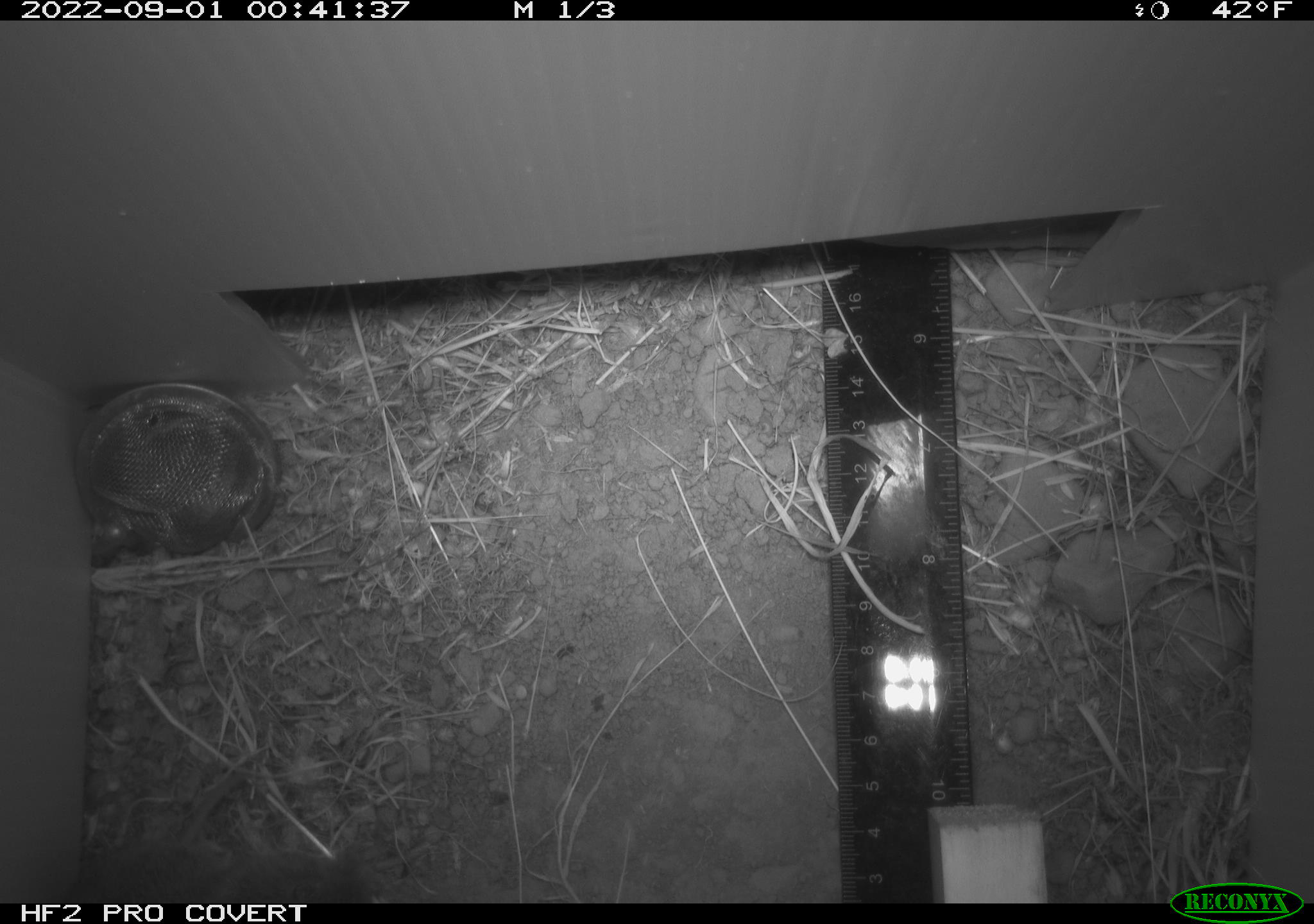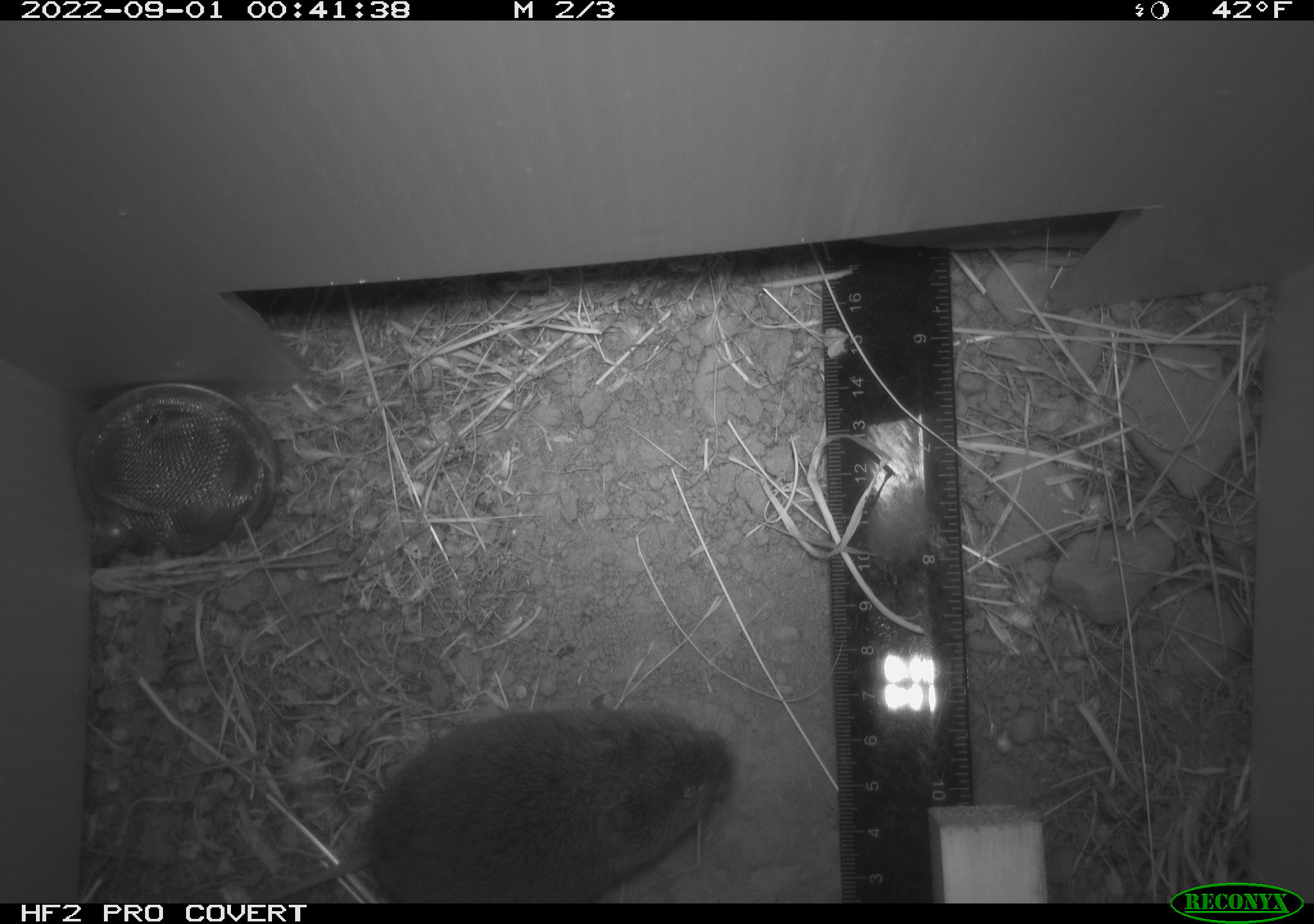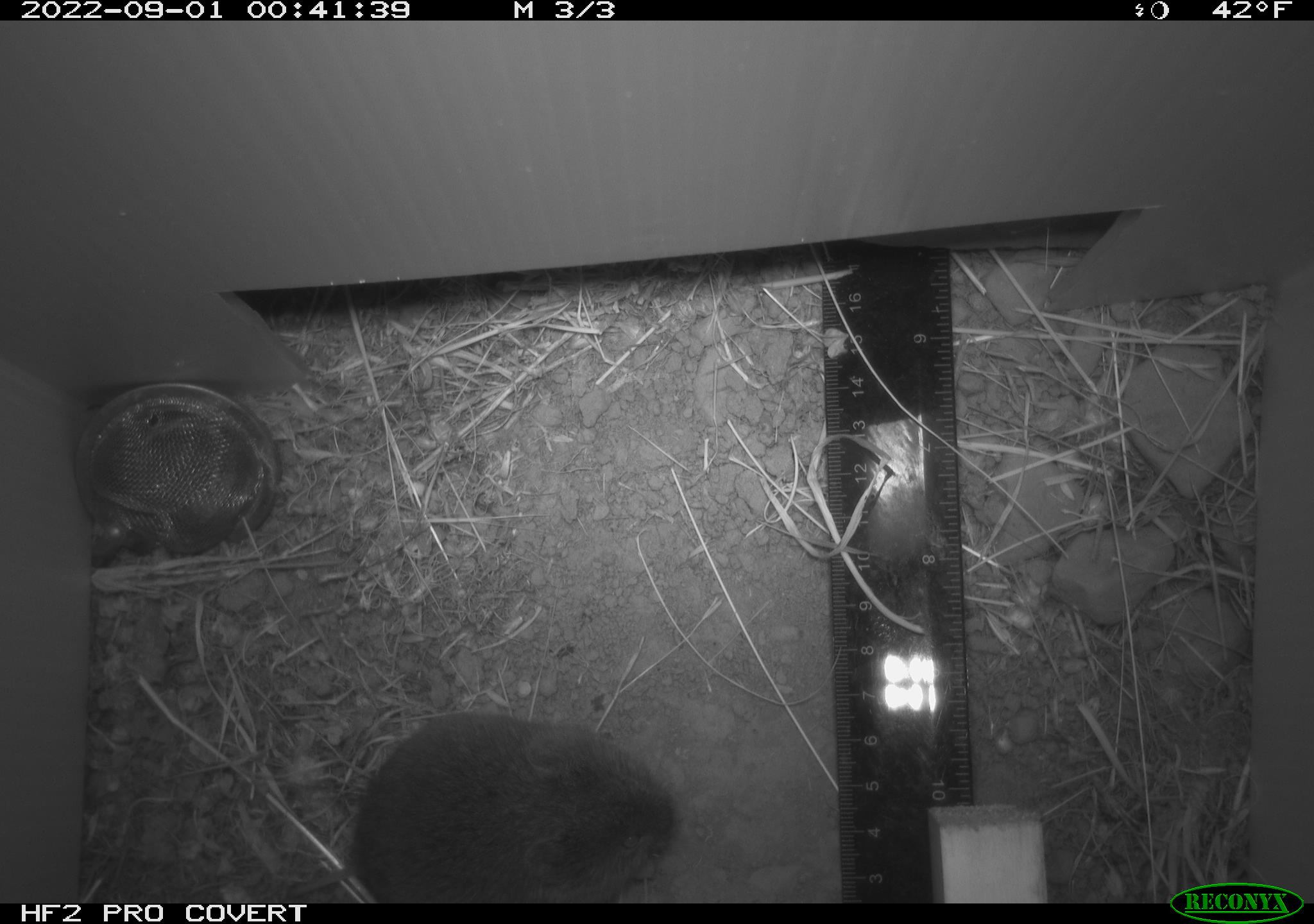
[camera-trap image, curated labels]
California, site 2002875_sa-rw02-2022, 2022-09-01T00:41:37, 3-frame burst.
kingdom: Animalia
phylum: Chordata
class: Mammalia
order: Rodentia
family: Cricetidae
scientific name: Arvicolinae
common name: voles, lemmings, and muskrats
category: arvicolinae subfamily